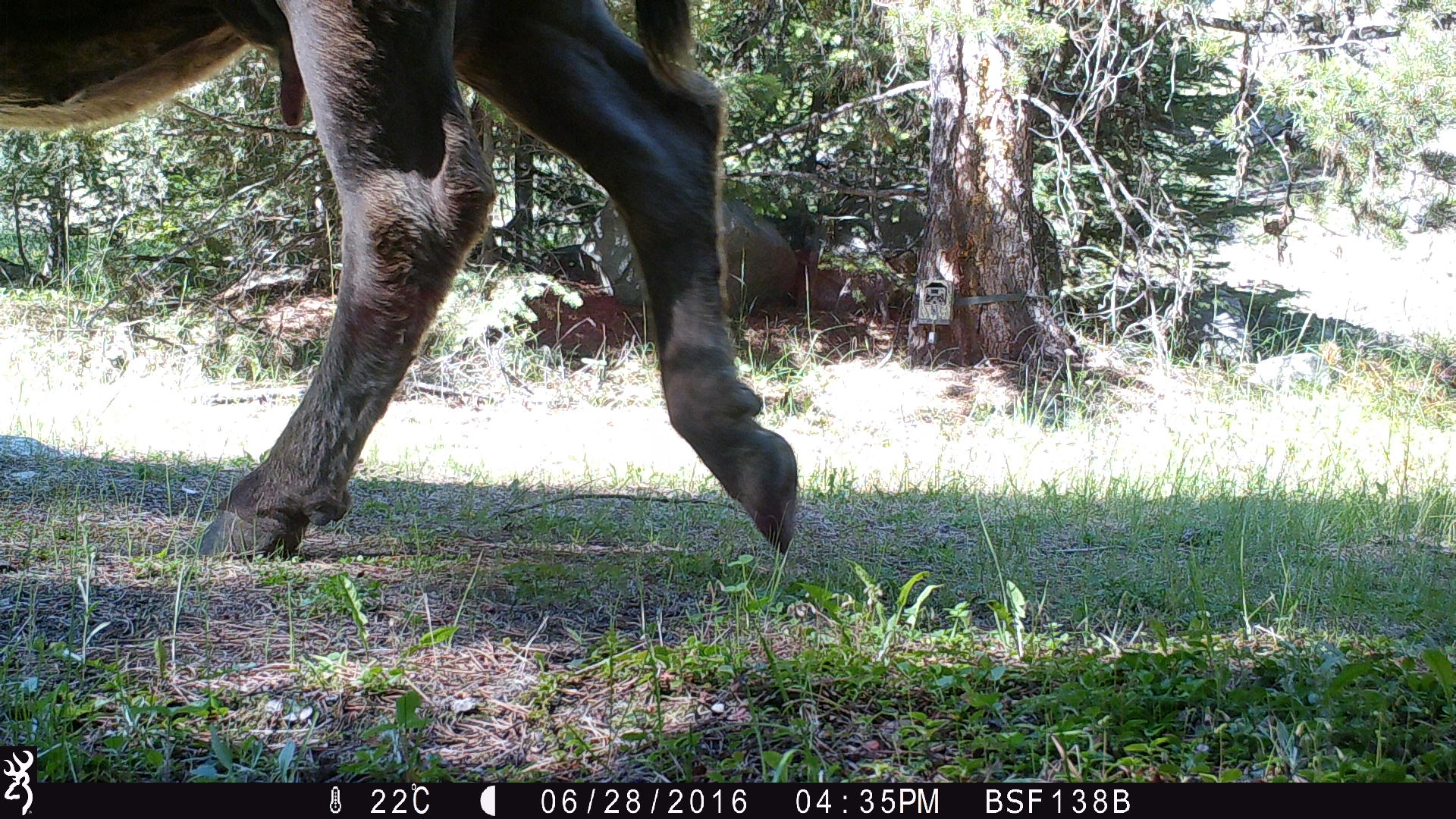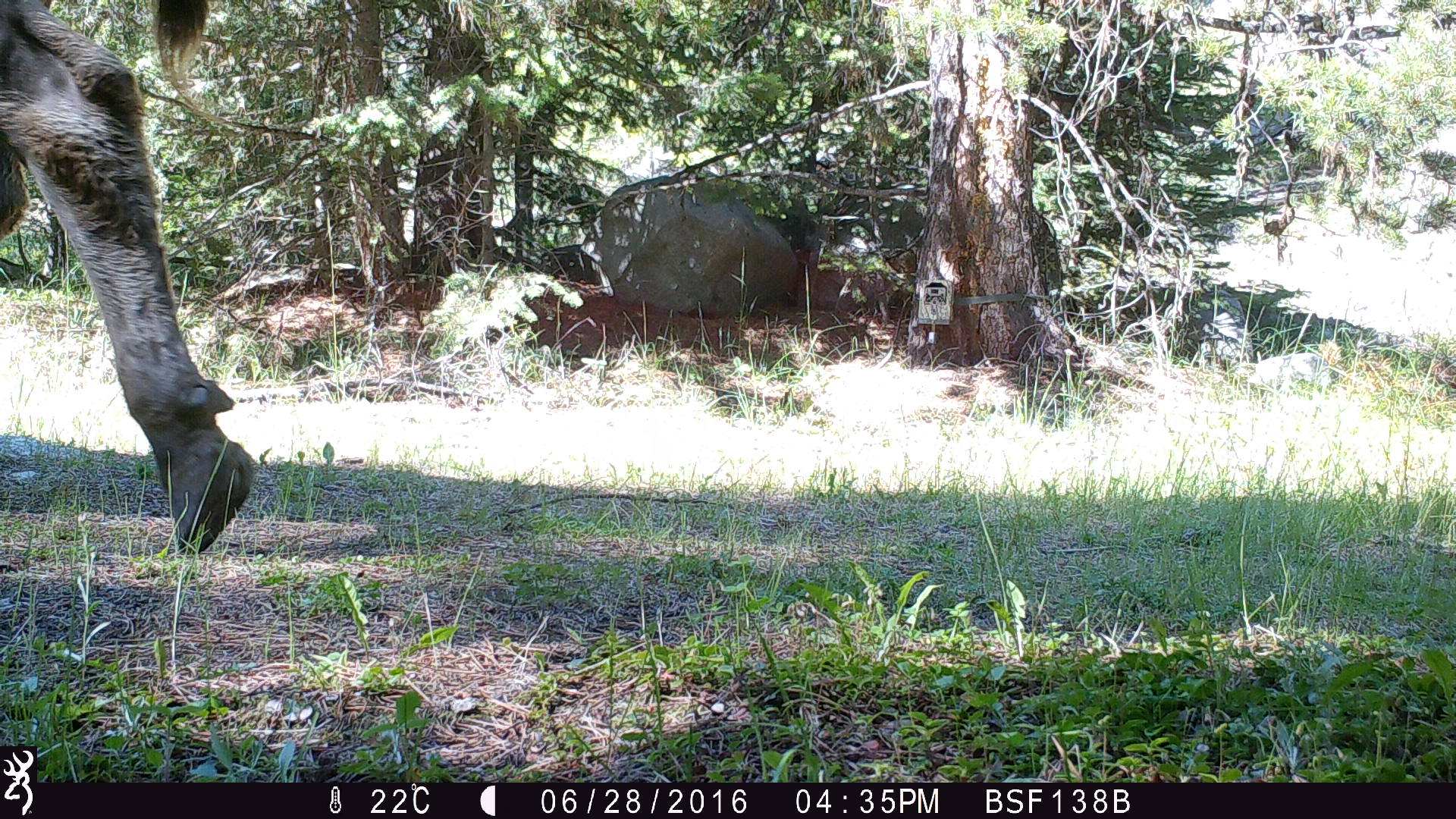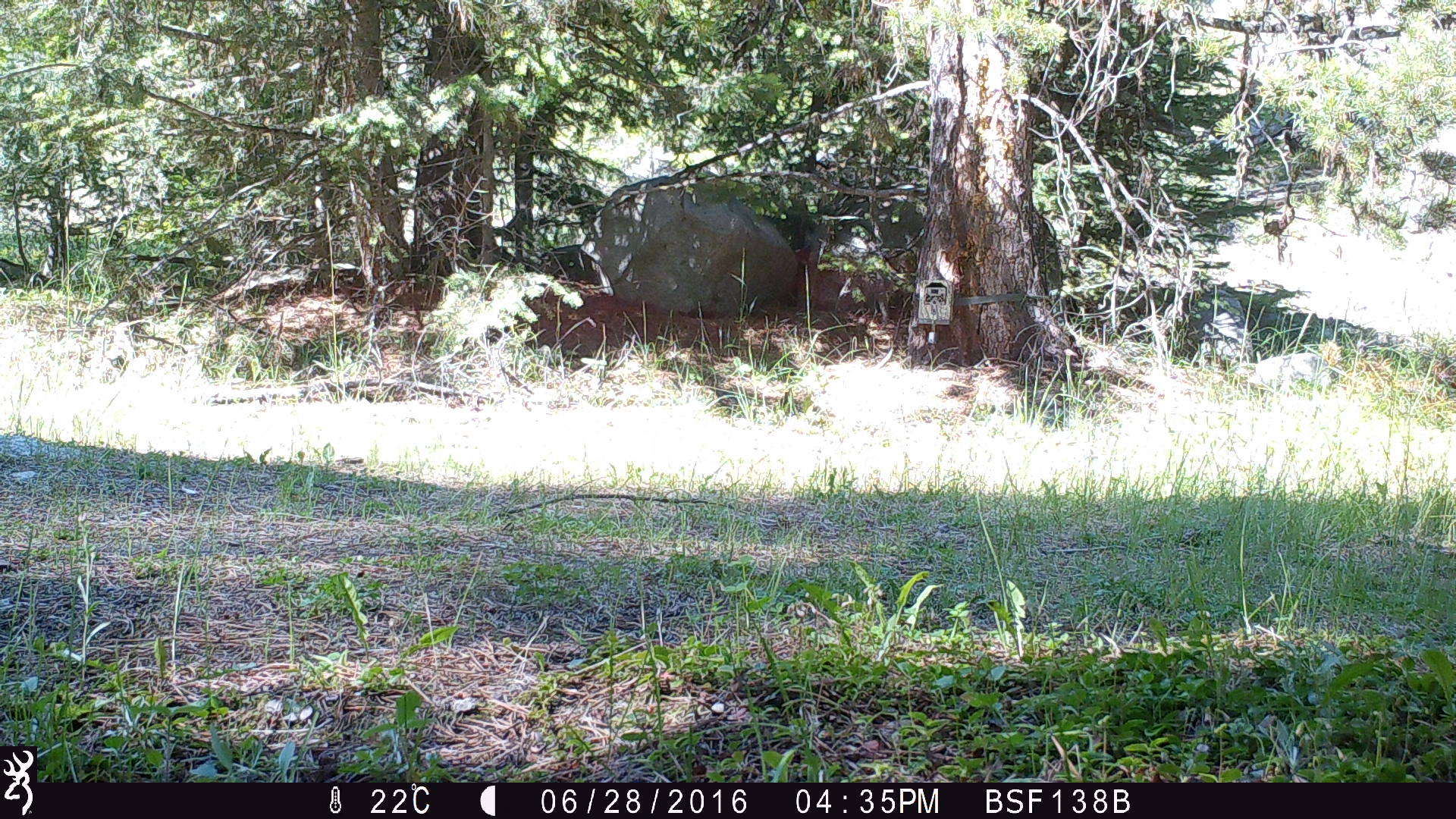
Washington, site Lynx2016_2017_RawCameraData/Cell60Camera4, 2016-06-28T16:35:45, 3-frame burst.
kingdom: Animalia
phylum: Chordata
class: Mammalia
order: Artiodactyla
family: Bovidae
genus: Bos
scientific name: Bos taurus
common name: domestic cattle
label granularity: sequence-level